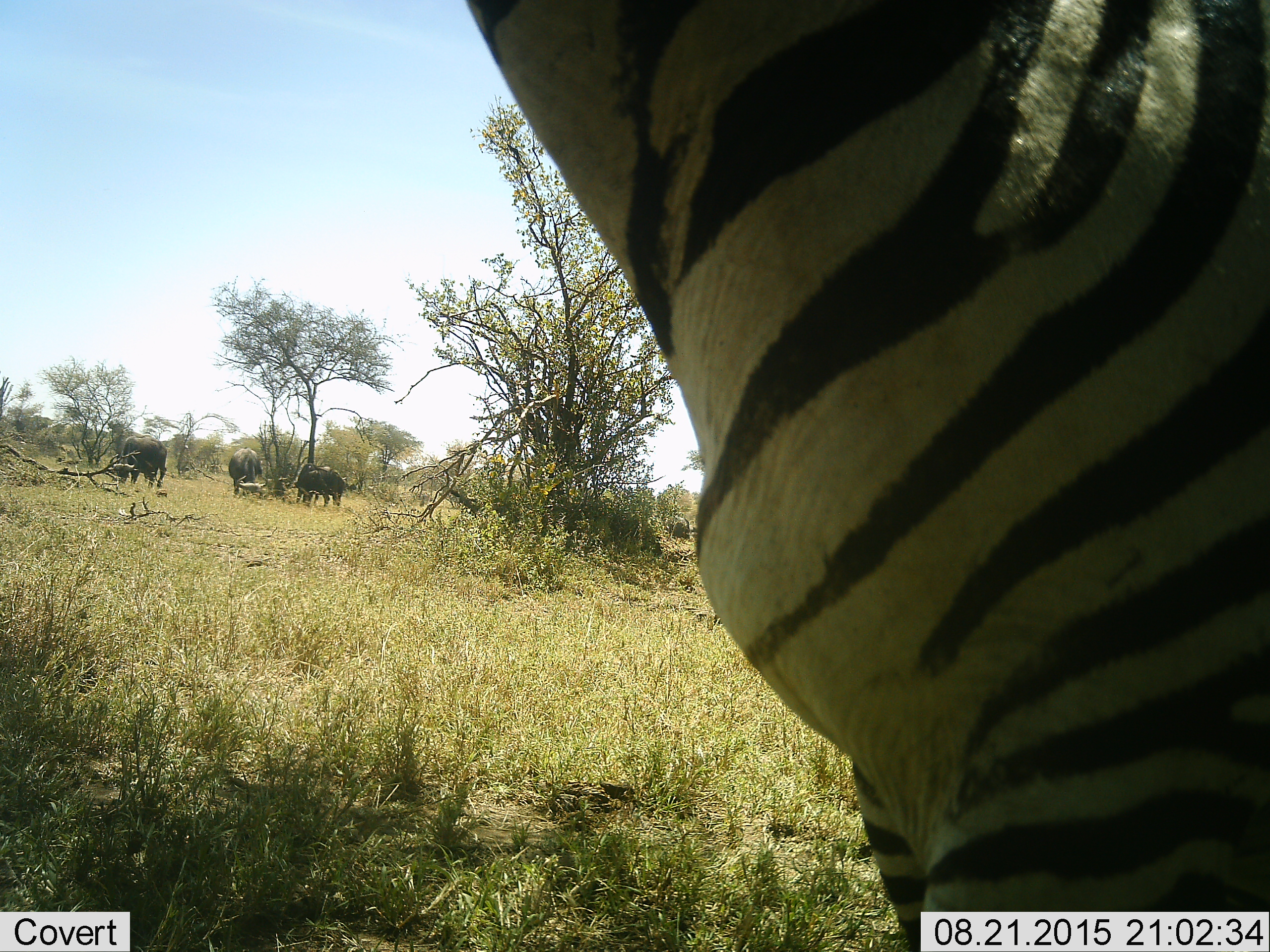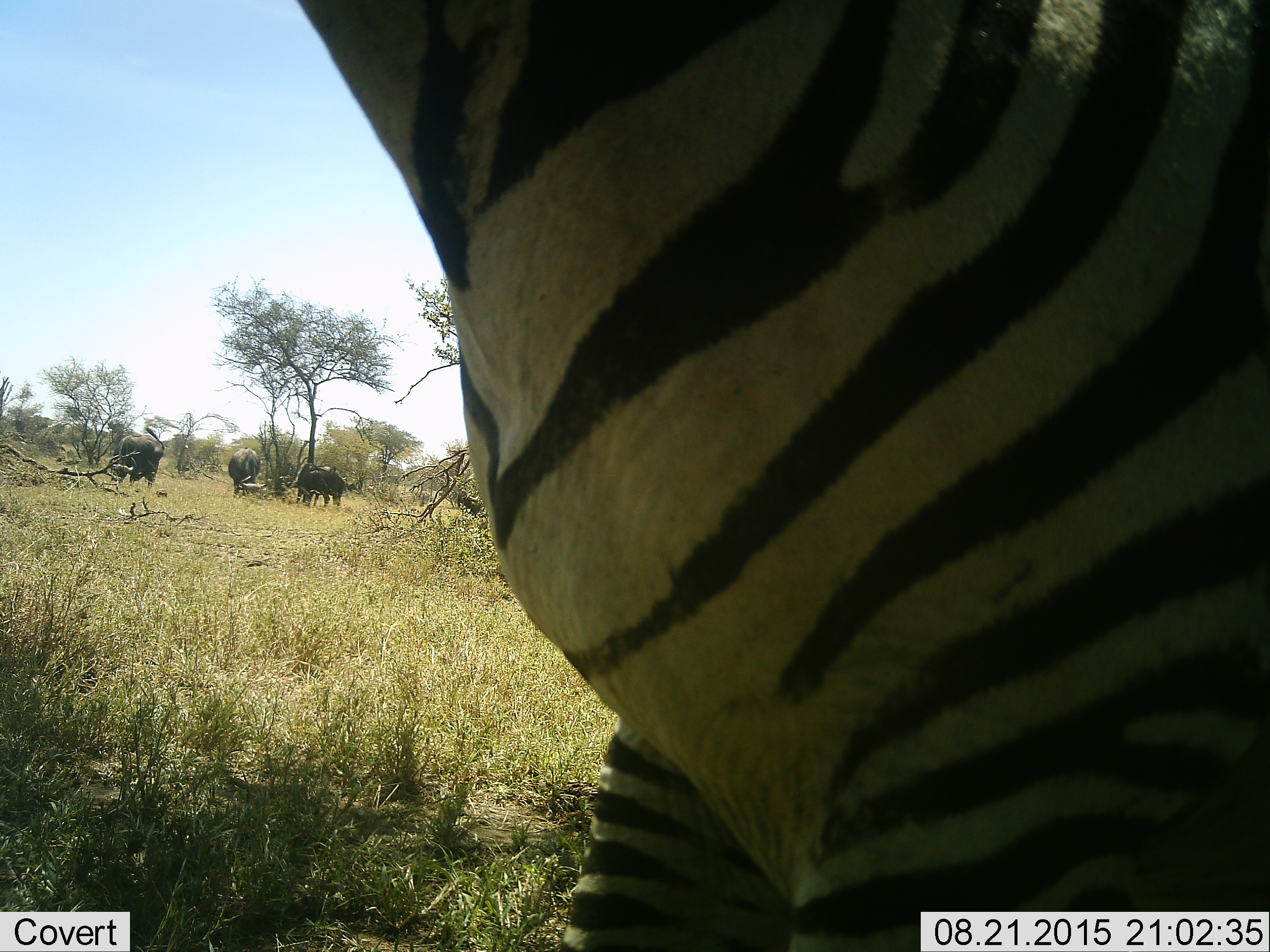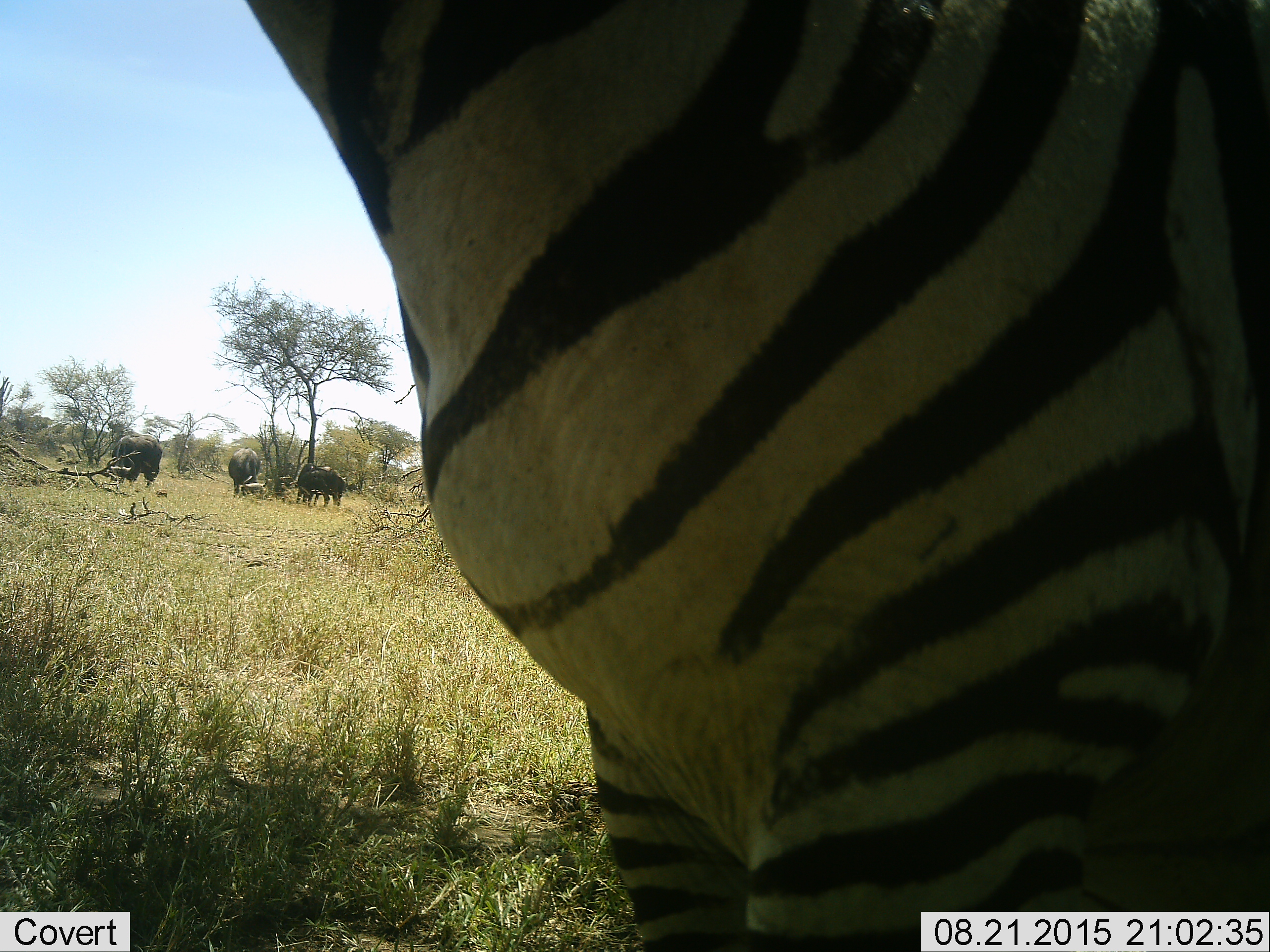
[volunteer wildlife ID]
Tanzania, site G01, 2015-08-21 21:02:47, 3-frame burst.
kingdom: Animalia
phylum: Chordata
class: Mammalia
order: Artiodactyla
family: Bovidae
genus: Syncerus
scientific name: Syncerus caffer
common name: cape buffalo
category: buffalo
Buffalo (cape buffalo) (Syncerus caffer), count 3. Behavior (volunteer vote fractions): standing 50%, resting 10%, moving 30%, interacting 0%. Young present (vote fraction): 0%. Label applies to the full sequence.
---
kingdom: Animalia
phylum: Chordata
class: Mammalia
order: Perissodactyla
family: Equidae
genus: Equus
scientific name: Equus quagga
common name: plains zebra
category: zebra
Zebra (plains zebra) (Equus quagga), count 1. Behavior (volunteer vote fractions): standing 60%, resting 0%, moving 47%, interacting 0%. Young present (vote fraction): 0%. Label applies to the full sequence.